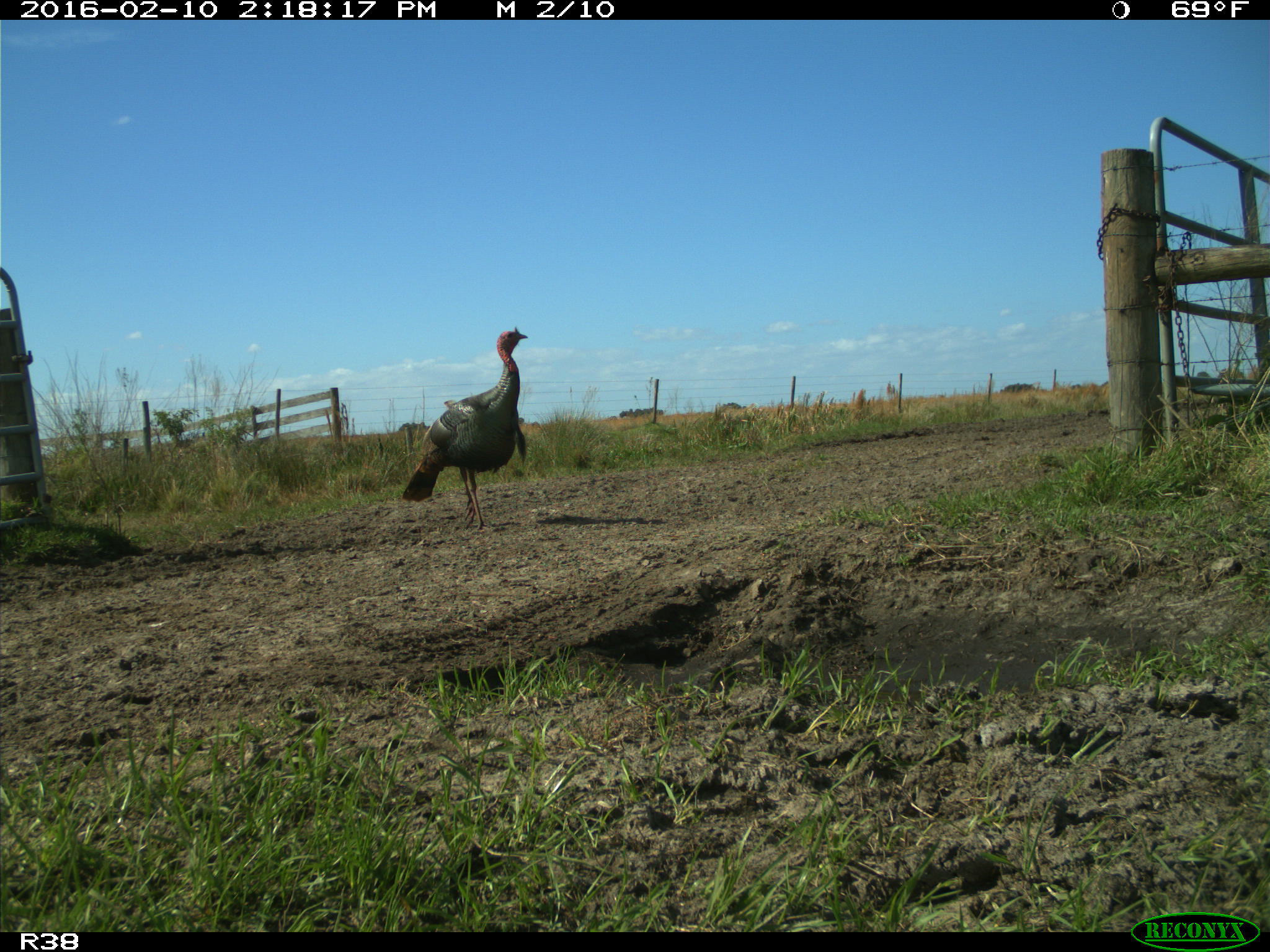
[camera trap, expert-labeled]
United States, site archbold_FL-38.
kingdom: Animalia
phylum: Chordata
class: Aves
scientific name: Aves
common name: birds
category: unidentified bird